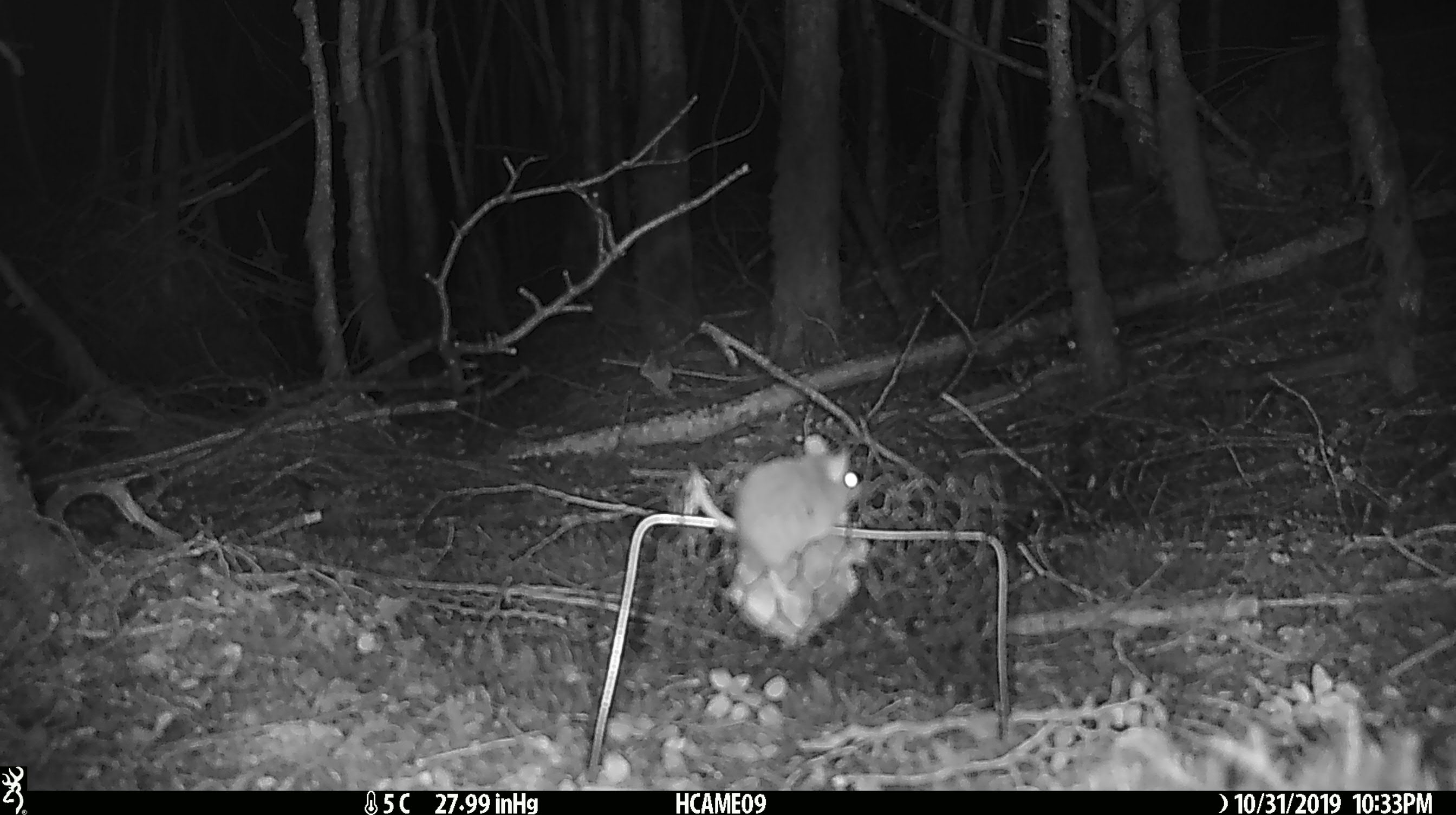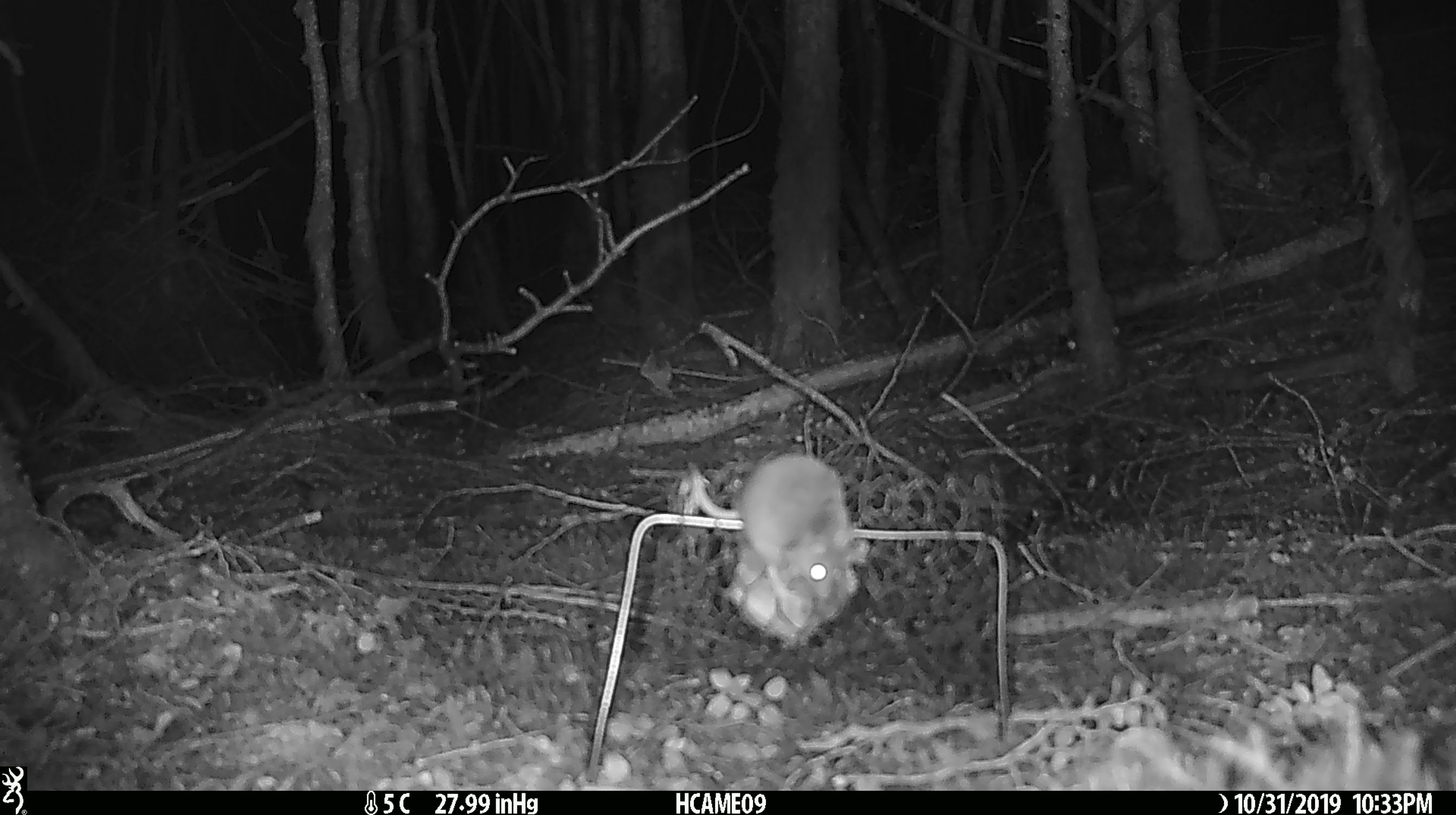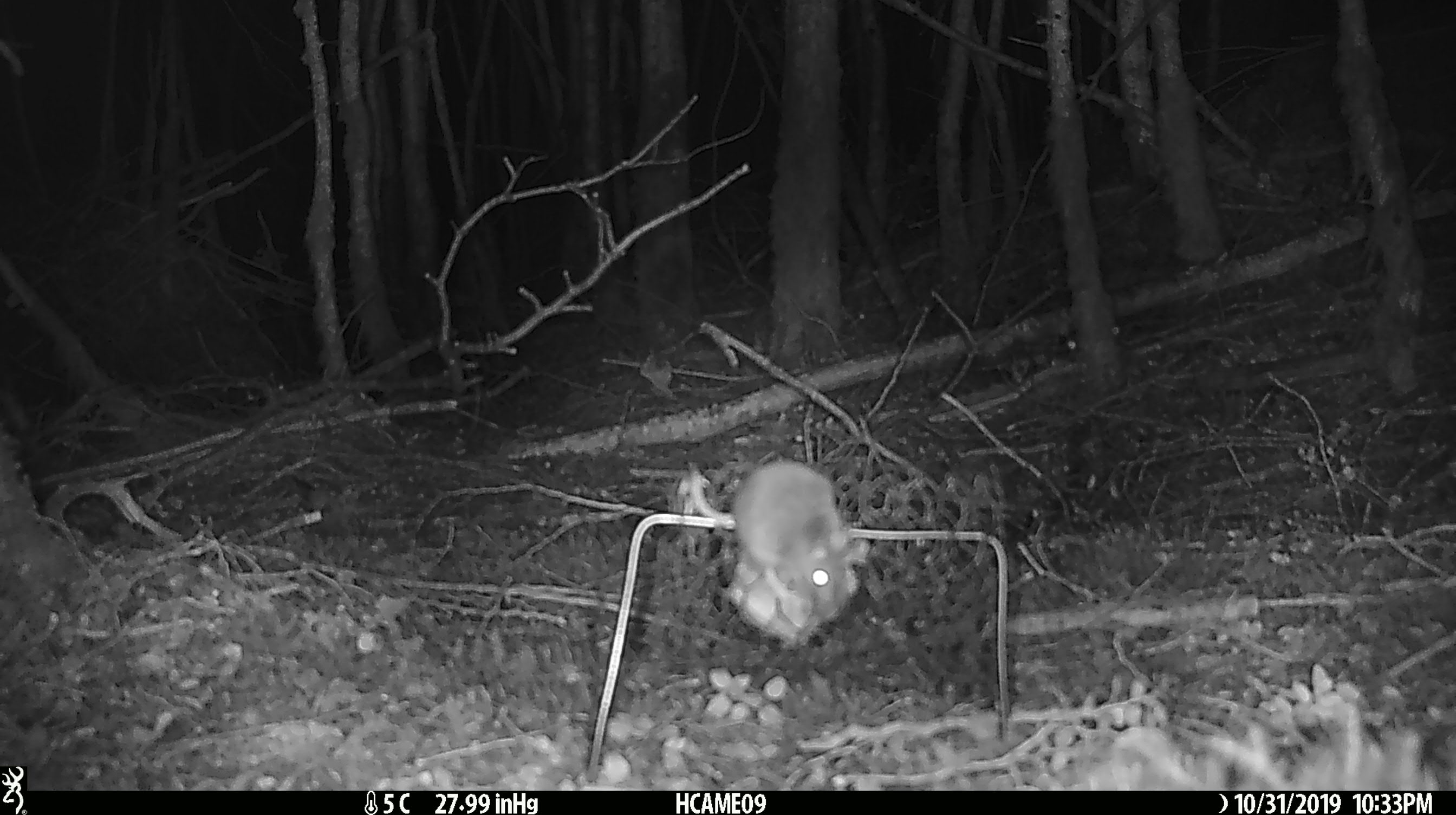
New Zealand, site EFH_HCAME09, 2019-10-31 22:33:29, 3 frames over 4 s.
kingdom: Animalia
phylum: Chordata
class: Mammalia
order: Rodentia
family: Muridae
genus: Mus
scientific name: Mus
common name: mouse